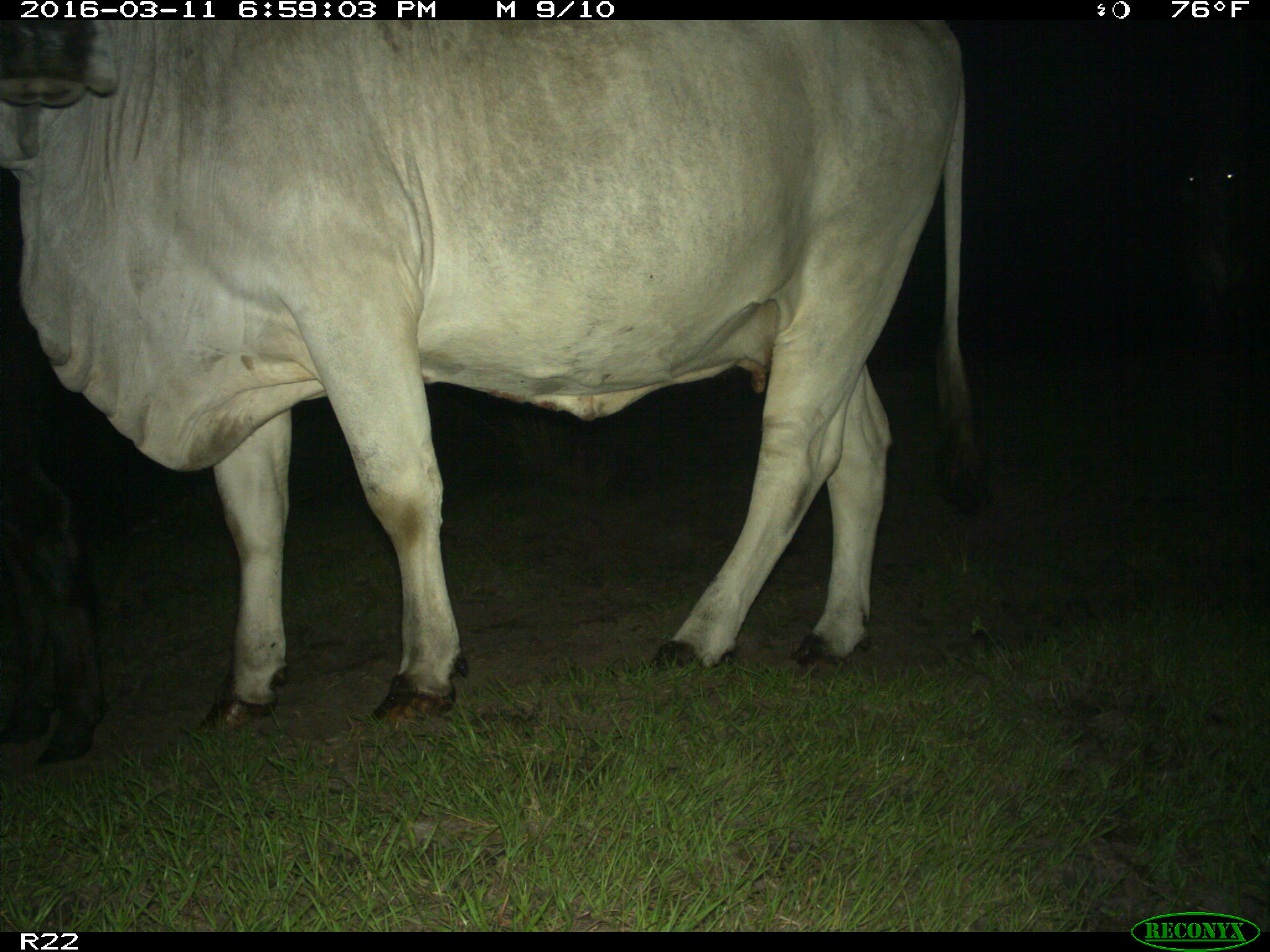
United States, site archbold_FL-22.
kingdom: Animalia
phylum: Chordata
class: Mammalia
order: Artiodactyla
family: Bovidae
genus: Bos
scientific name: Bos taurus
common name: domestic cow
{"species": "Bos taurus (domestic cow)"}